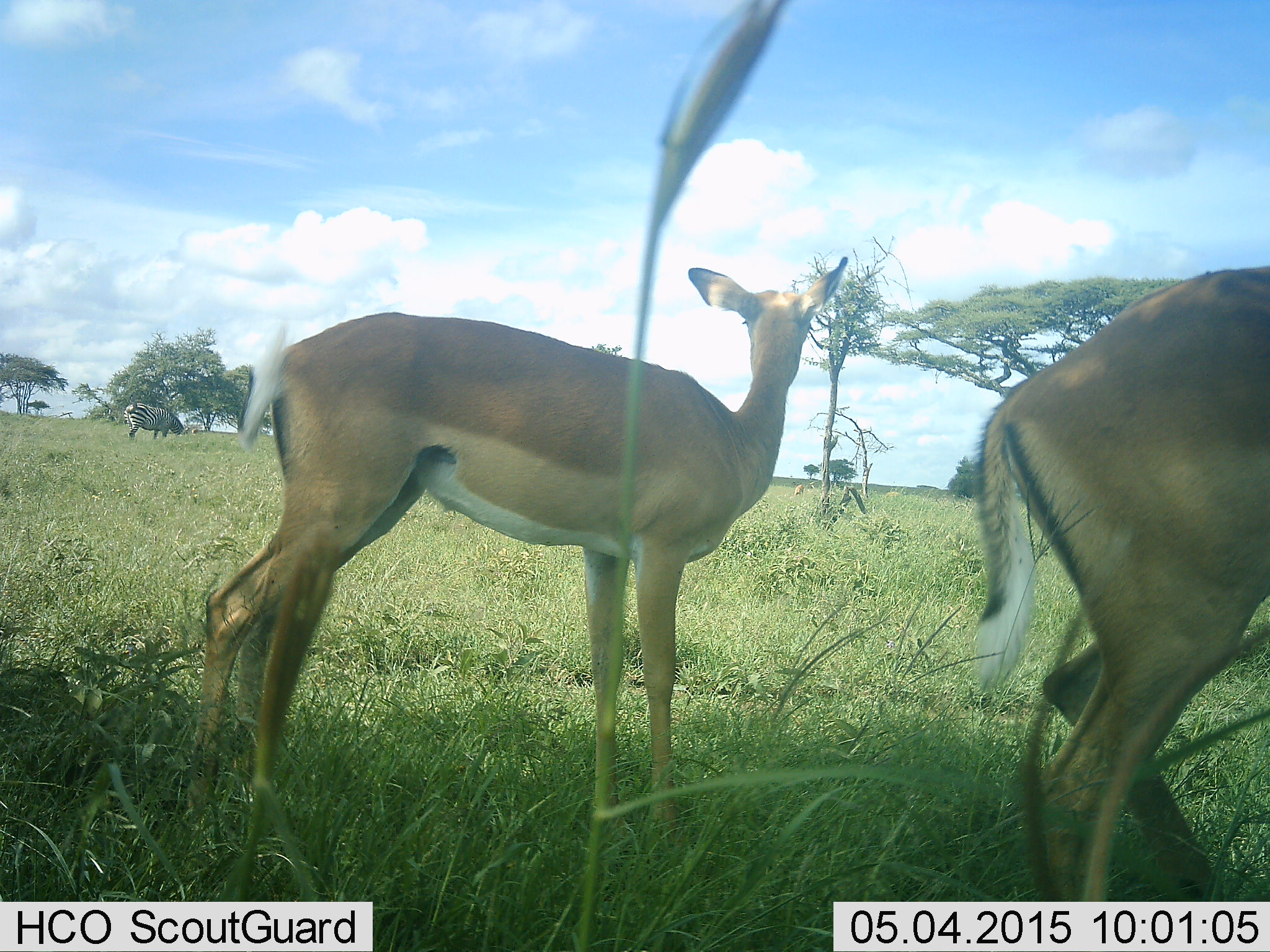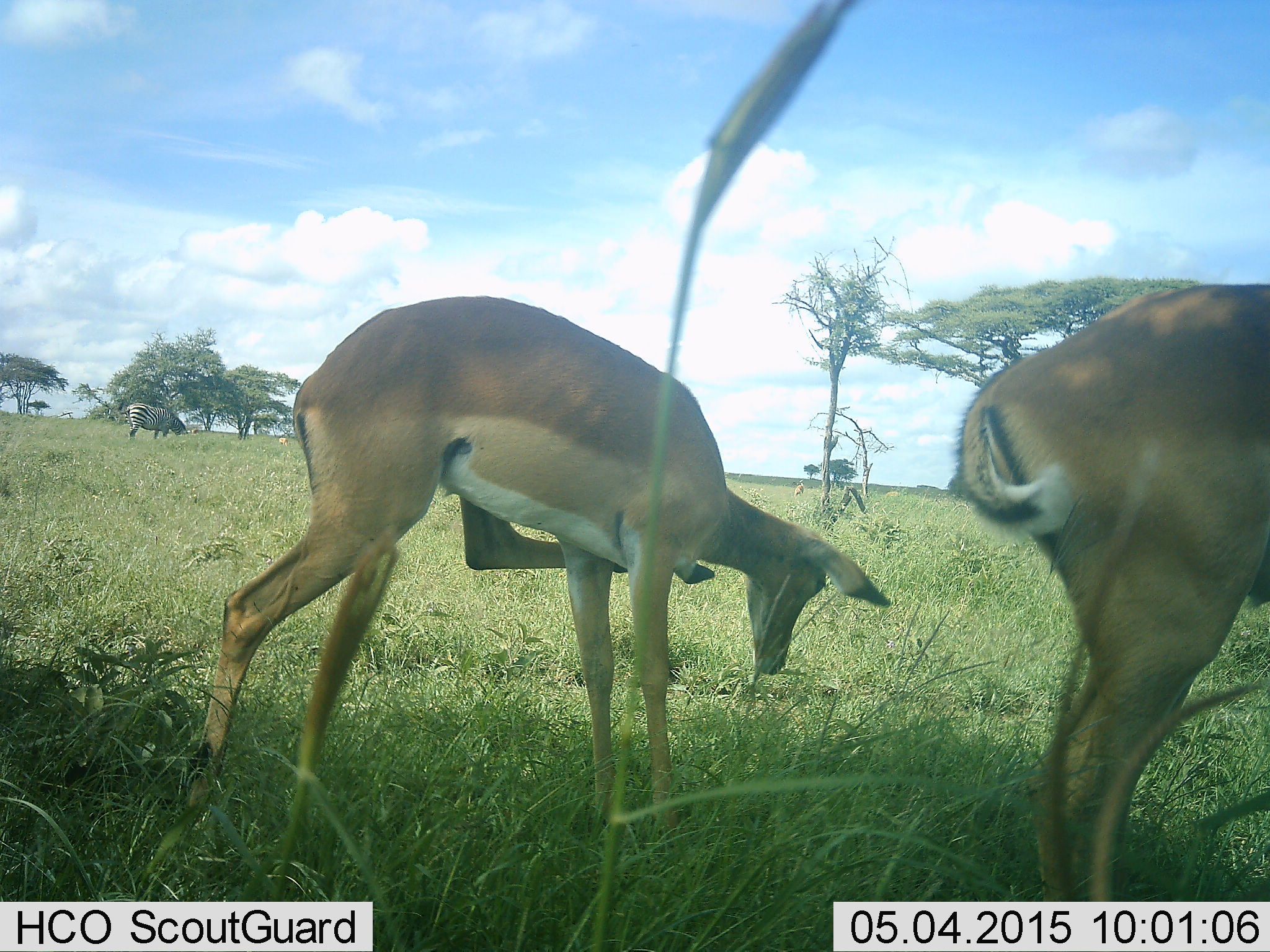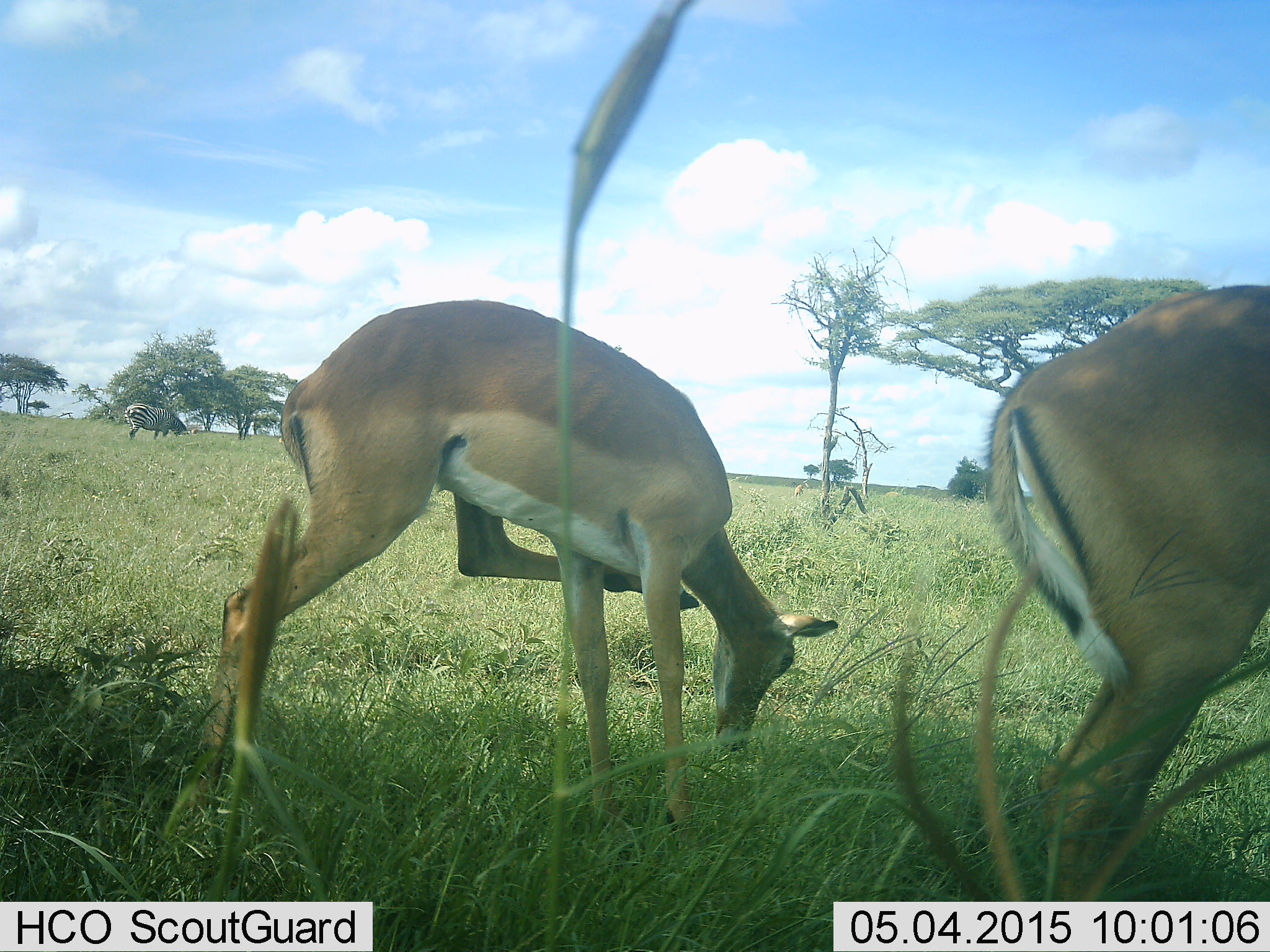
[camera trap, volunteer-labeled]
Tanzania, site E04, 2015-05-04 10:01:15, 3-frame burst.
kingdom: Animalia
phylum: Chordata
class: Mammalia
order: Artiodactyla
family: Bovidae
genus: Aepyceros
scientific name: Aepyceros melampus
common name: impala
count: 2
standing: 69%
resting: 0%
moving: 8%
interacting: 8%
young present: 0%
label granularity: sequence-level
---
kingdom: Animalia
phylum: Chordata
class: Mammalia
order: Perissodactyla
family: Equidae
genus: Equus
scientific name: Equus quagga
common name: plains zebra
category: zebra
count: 1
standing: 18%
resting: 0%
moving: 0%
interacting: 0%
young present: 0%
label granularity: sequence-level